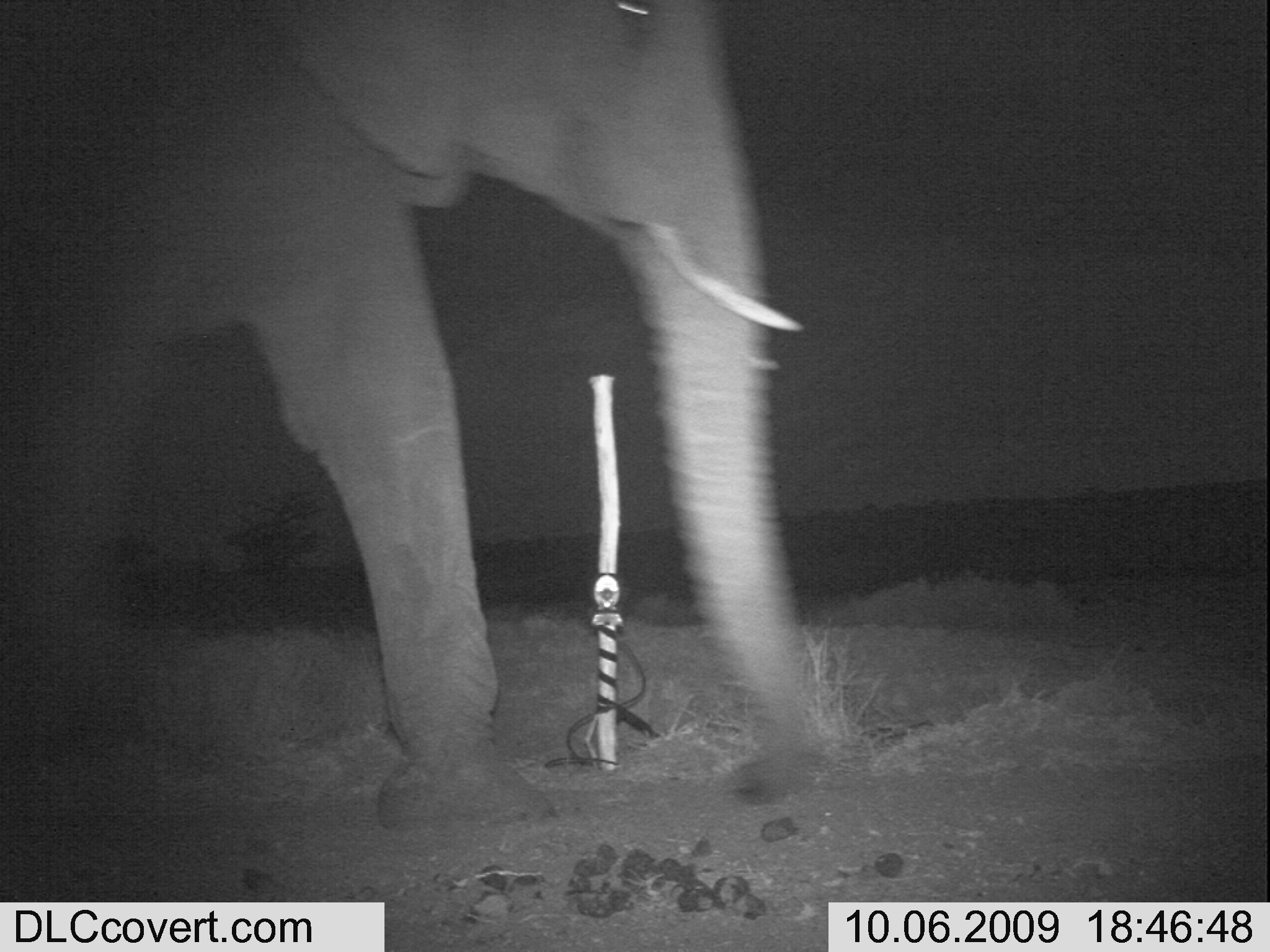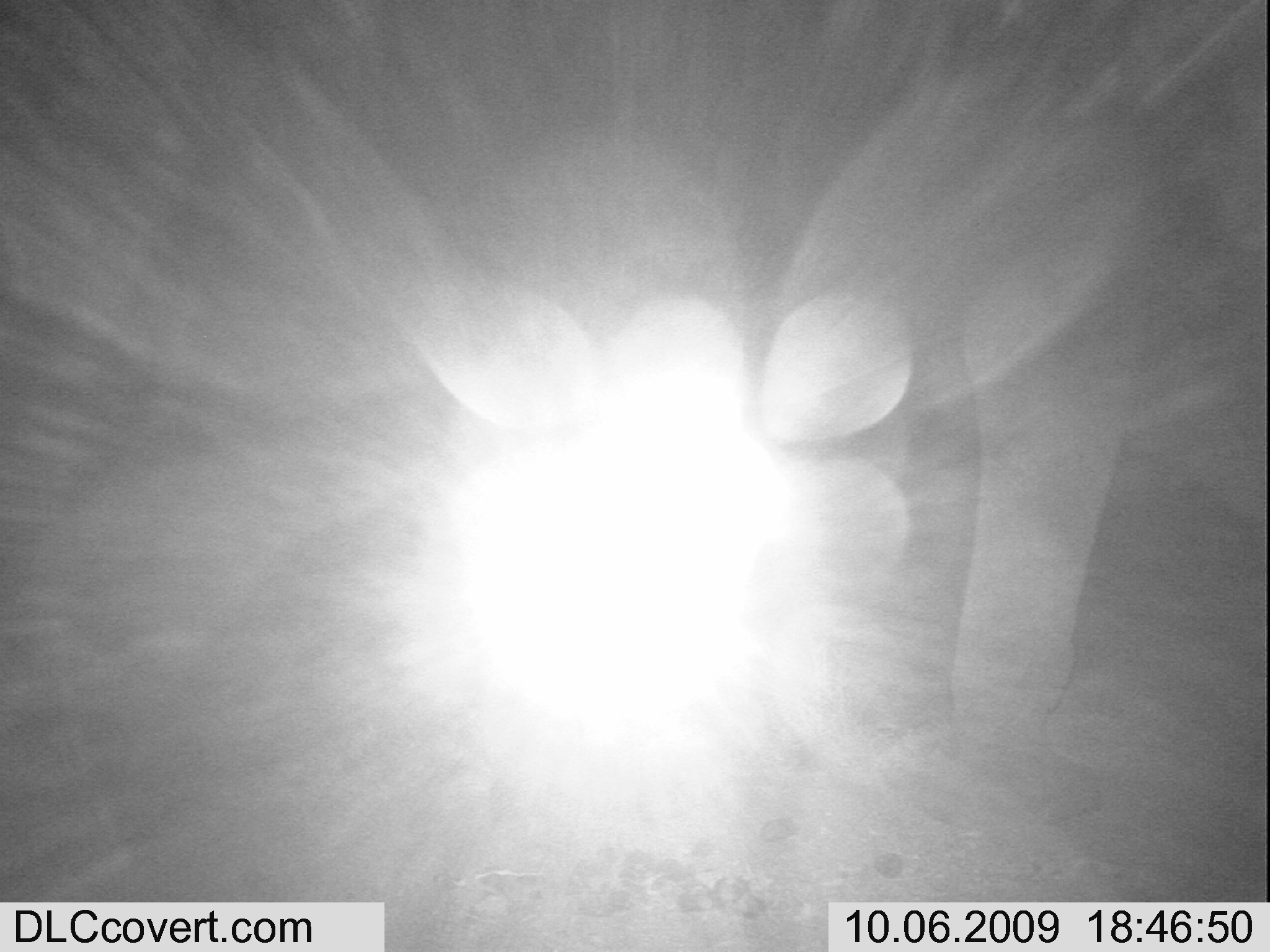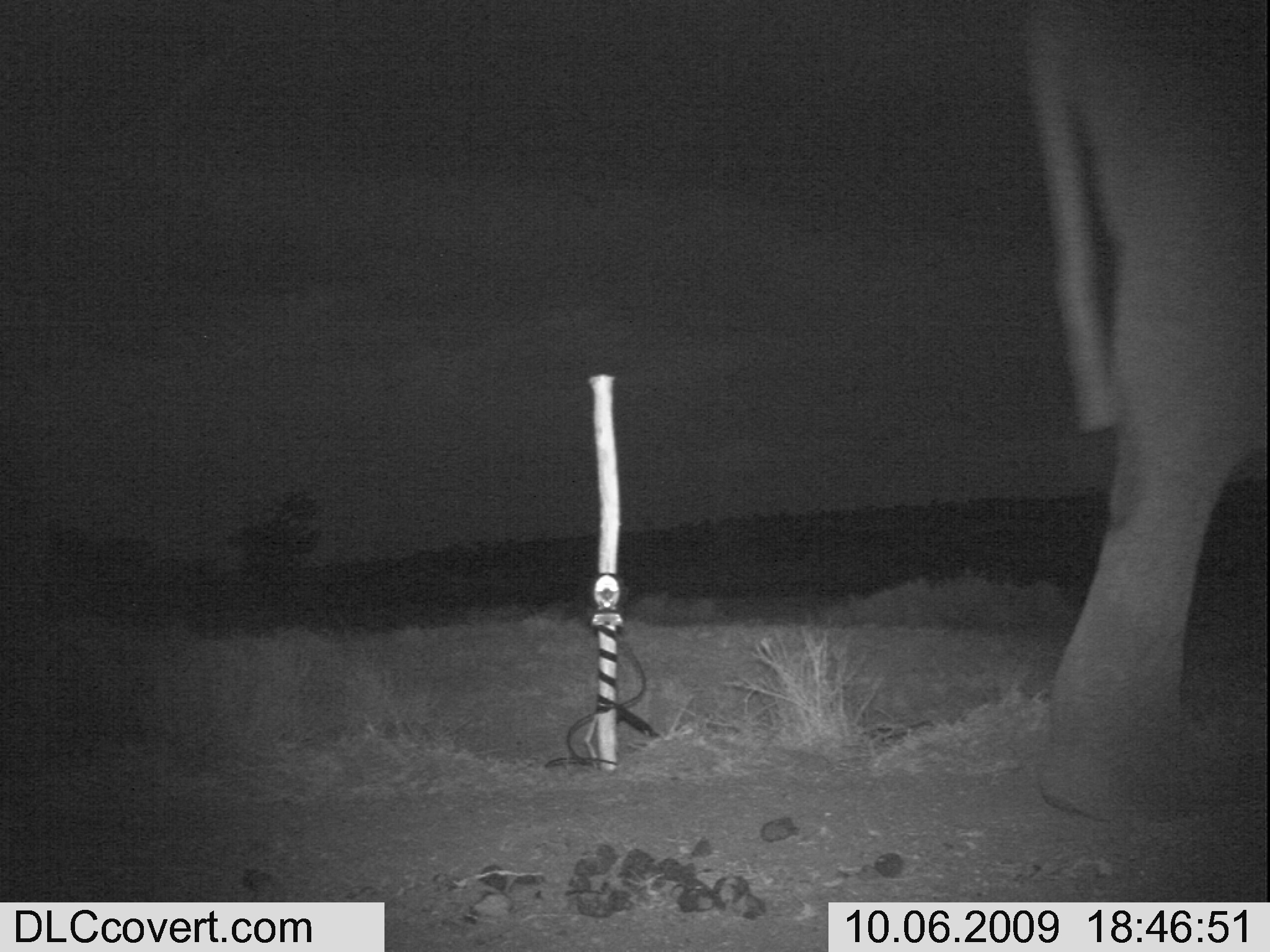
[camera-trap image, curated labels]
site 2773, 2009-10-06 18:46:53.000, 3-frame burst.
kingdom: Animalia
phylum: Chordata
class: Mammalia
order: Proboscidea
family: Elephantidae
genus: Loxodonta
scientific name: Loxodonta africana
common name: african bush elephant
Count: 1.